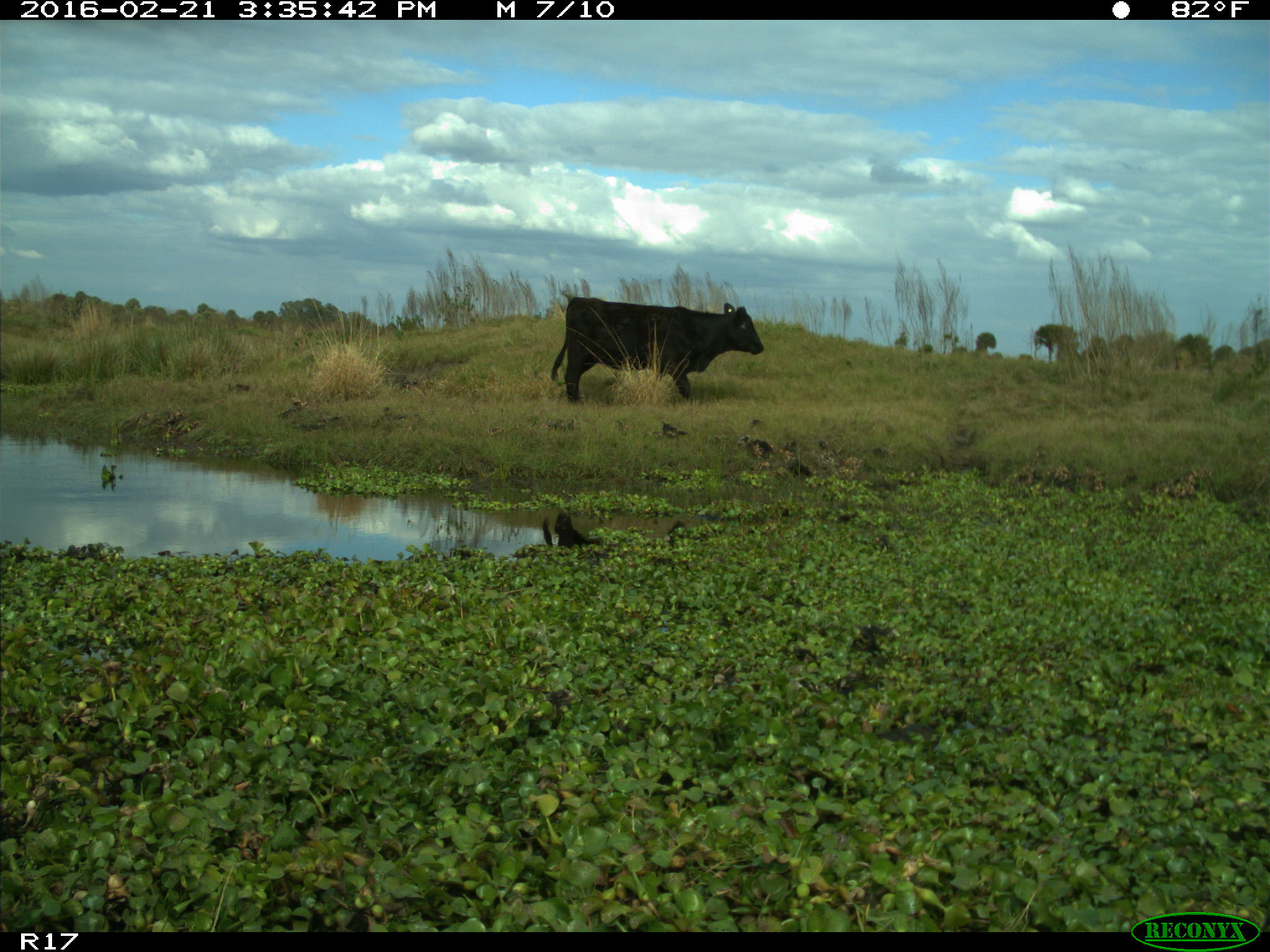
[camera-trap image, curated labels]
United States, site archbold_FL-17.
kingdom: Animalia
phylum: Chordata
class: Mammalia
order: Artiodactyla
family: Bovidae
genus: Bos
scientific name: Bos taurus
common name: domestic cow